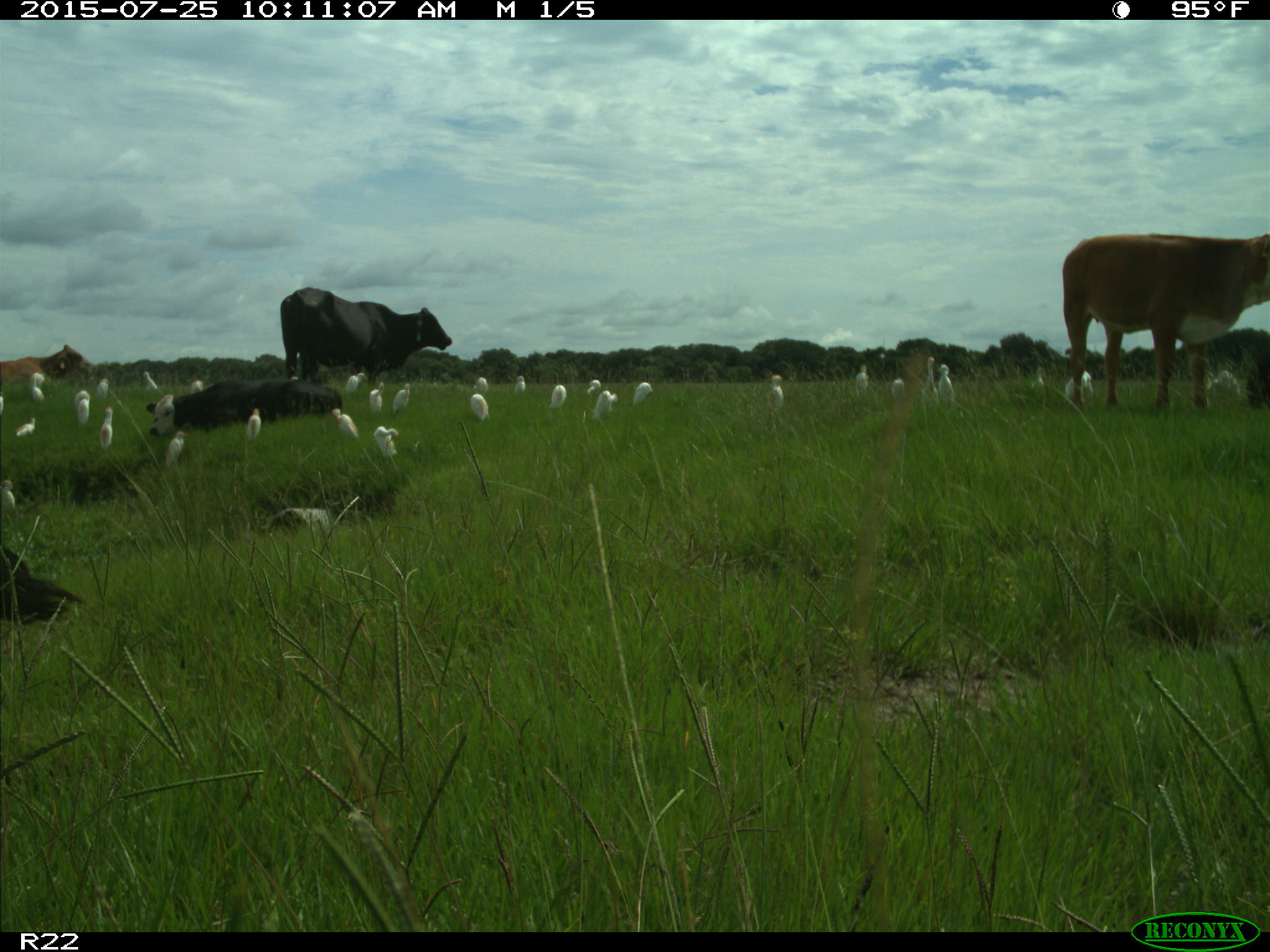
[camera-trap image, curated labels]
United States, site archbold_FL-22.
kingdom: Animalia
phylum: Chordata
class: Mammalia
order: Artiodactyla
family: Bovidae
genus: Bos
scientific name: Bos taurus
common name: domestic cow